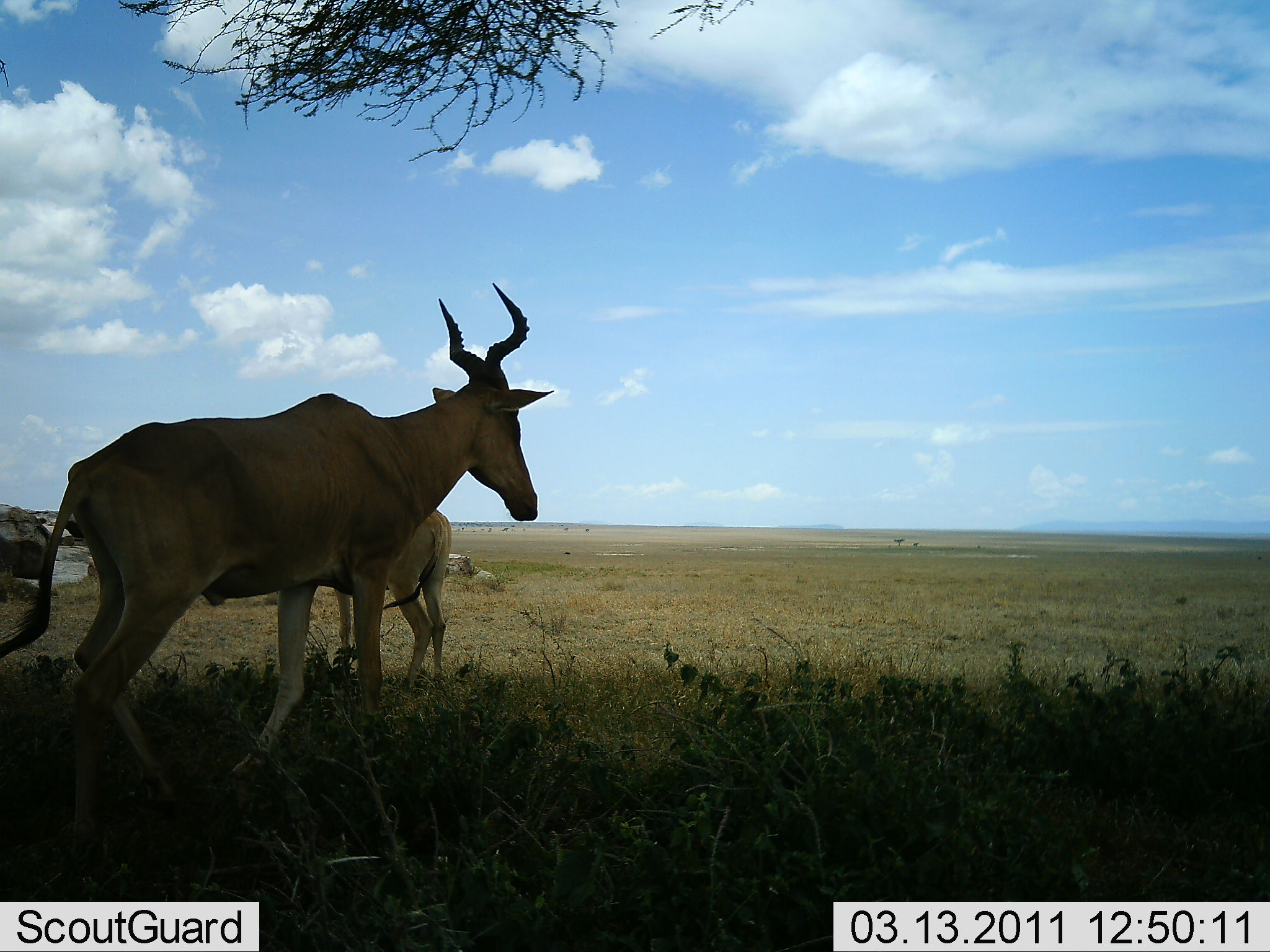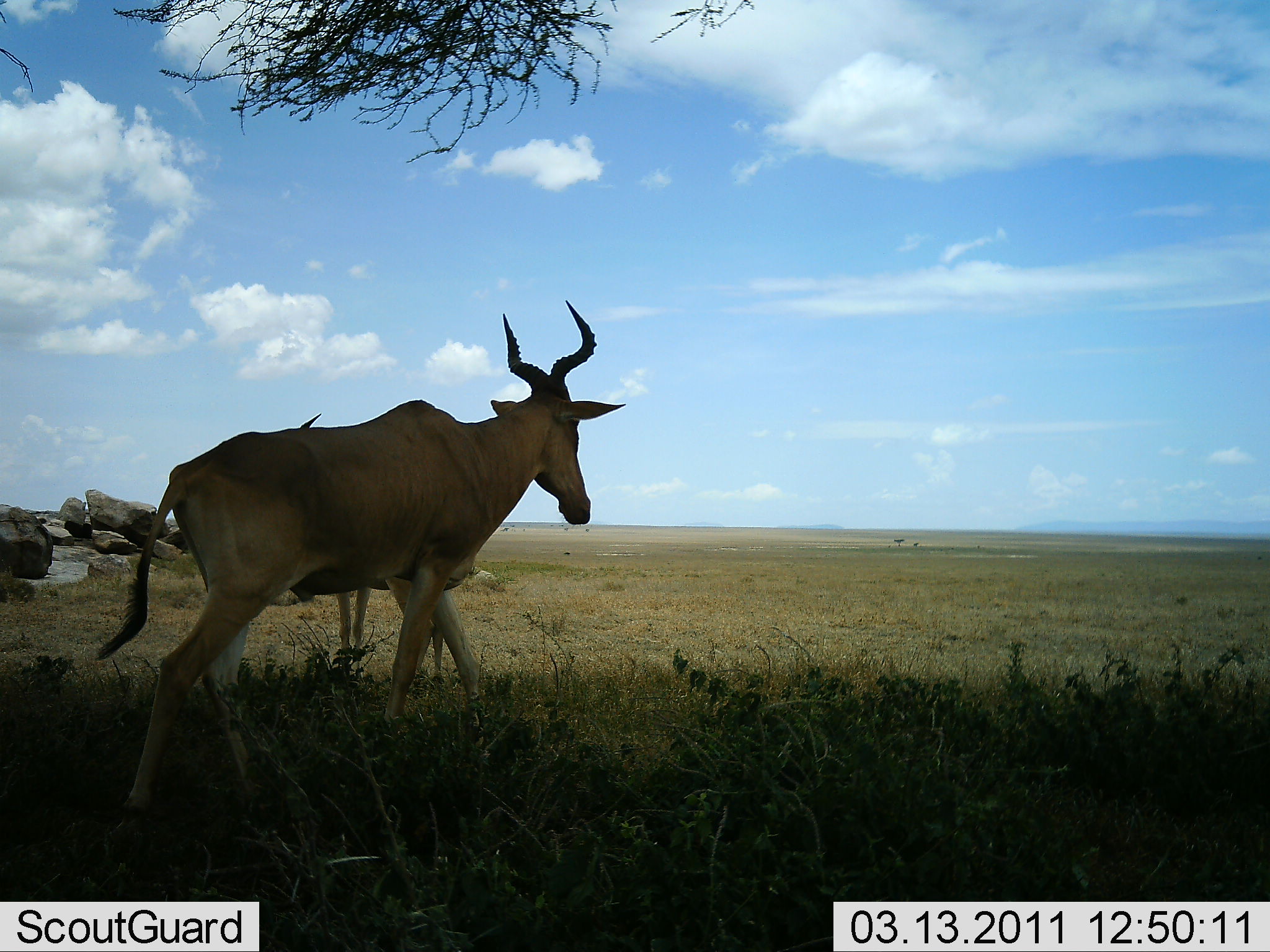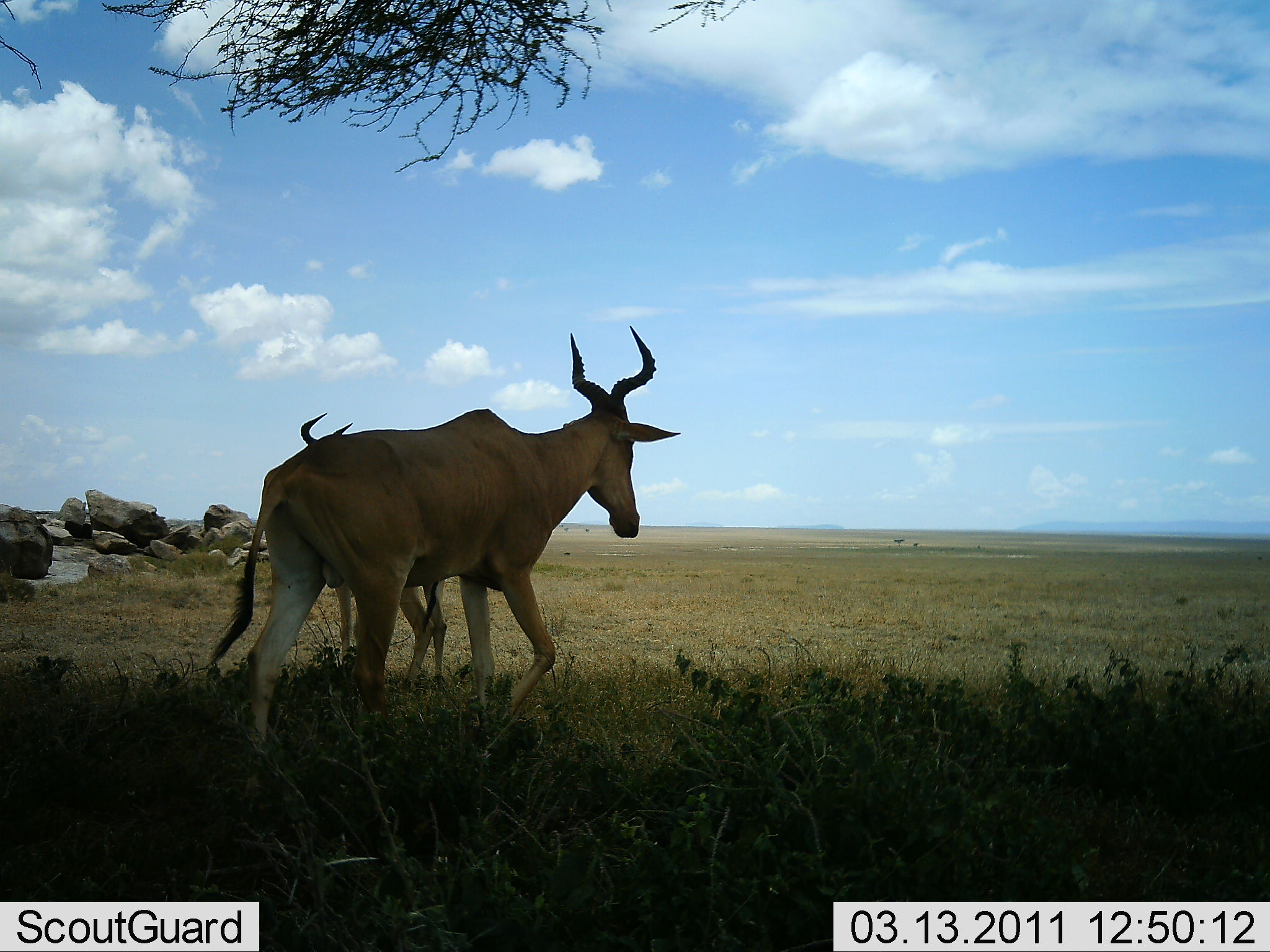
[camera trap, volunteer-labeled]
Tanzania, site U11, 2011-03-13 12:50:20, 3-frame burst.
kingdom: Animalia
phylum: Chordata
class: Mammalia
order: Artiodactyla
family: Bovidae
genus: Alcelaphus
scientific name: Alcelaphus buselaphus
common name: hartebeest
Hartebeest (Alcelaphus buselaphus), count 2. Behavior (volunteer vote fractions): standing 36%, resting 0%, moving 91%, interacting 0%. Young present (vote fraction): 0%. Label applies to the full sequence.